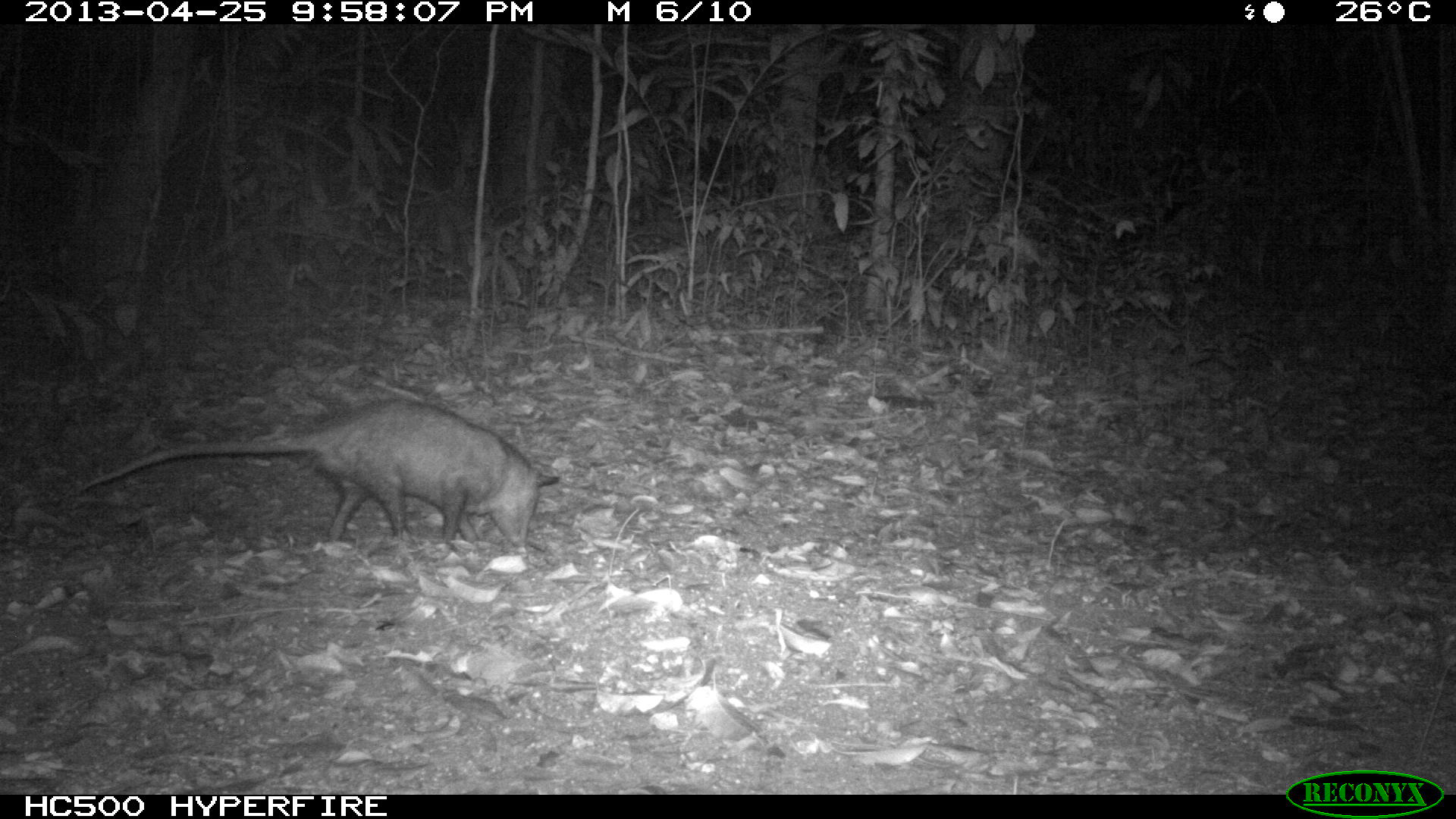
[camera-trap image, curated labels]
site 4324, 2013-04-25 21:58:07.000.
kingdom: Animalia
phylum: Chordata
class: Mammalia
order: Didelphimorphia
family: Didelphidae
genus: Didelphis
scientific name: Didelphis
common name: american opossums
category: didelphis sp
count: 1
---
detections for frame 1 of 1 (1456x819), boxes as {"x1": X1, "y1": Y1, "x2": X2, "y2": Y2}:
didelphis sp: {"x1": 72, "y1": 397, "x2": 558, "y2": 548}